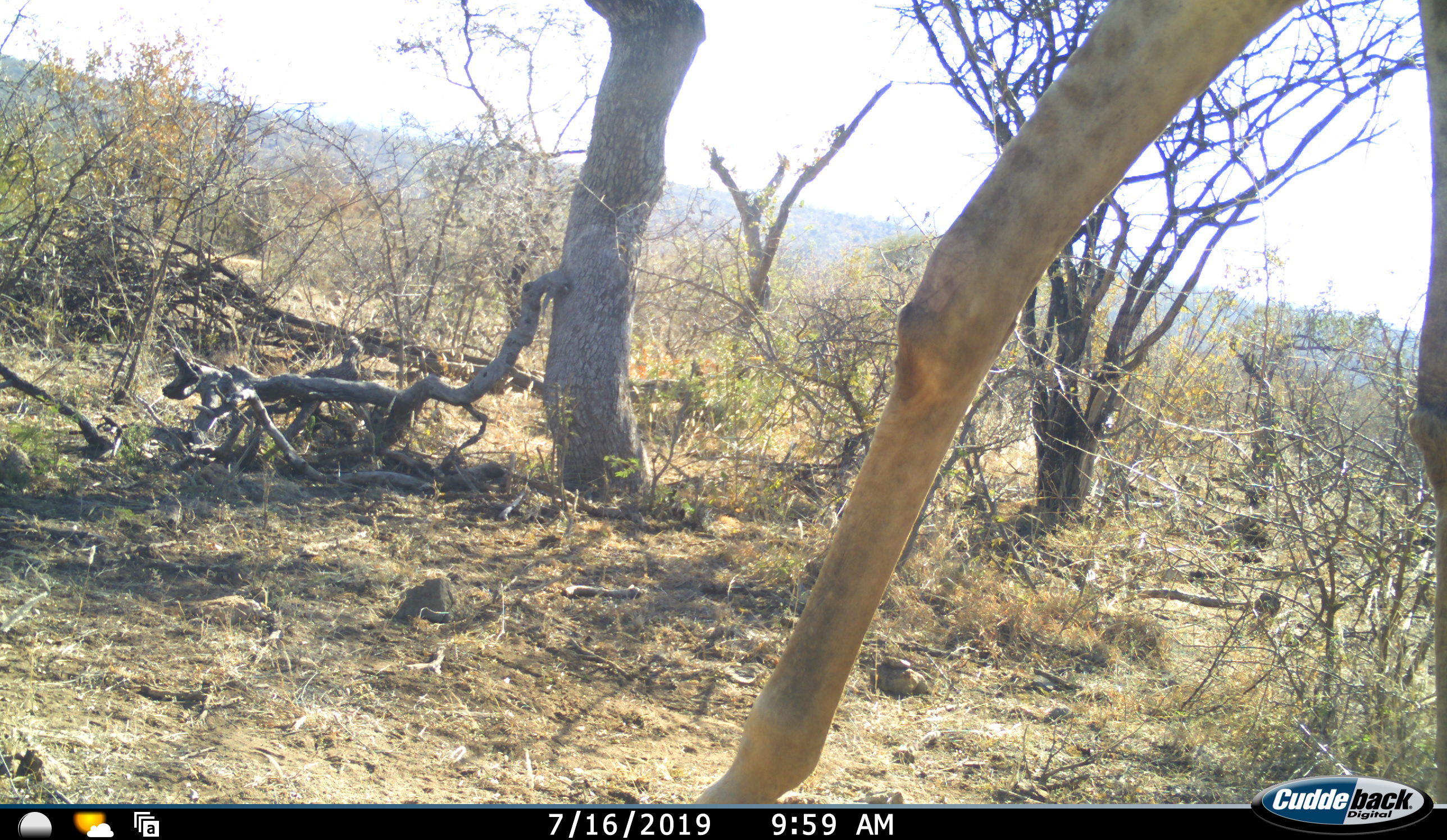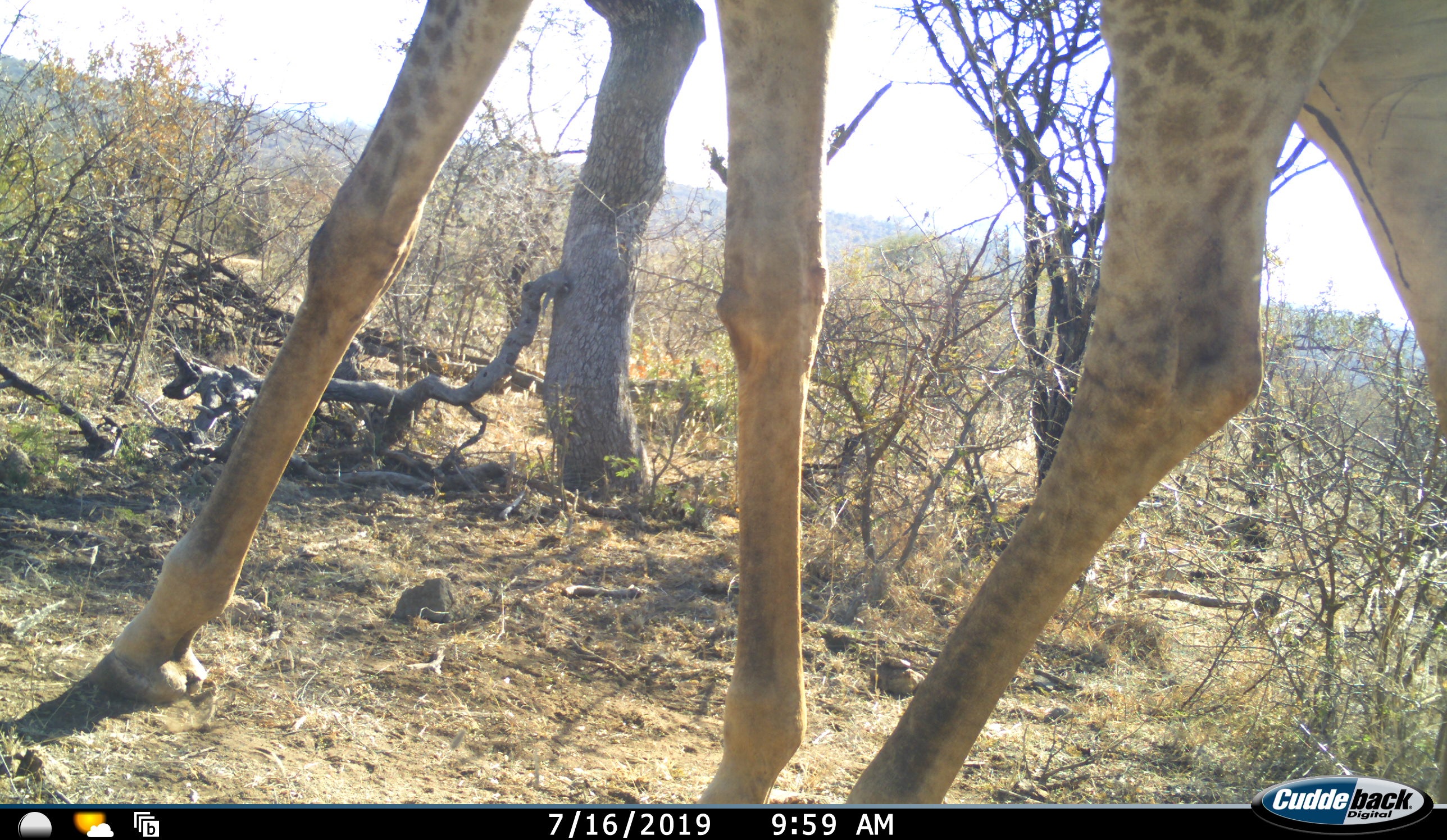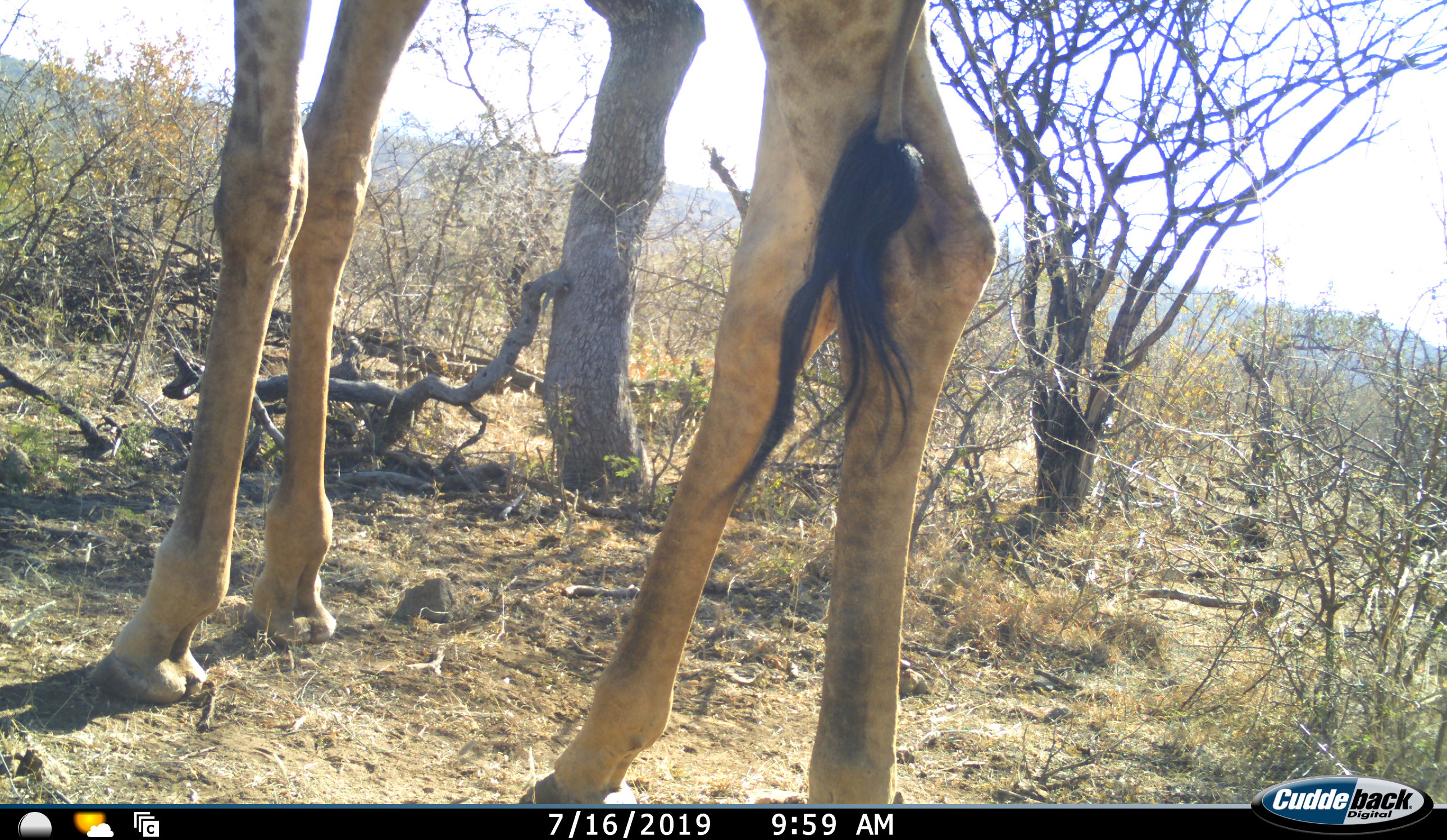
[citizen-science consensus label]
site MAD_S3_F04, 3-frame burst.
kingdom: Animalia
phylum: Chordata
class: Mammalia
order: Artiodactyla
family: Giraffidae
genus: Giraffa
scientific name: Giraffa camelopardalis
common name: giraffe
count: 1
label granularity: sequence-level